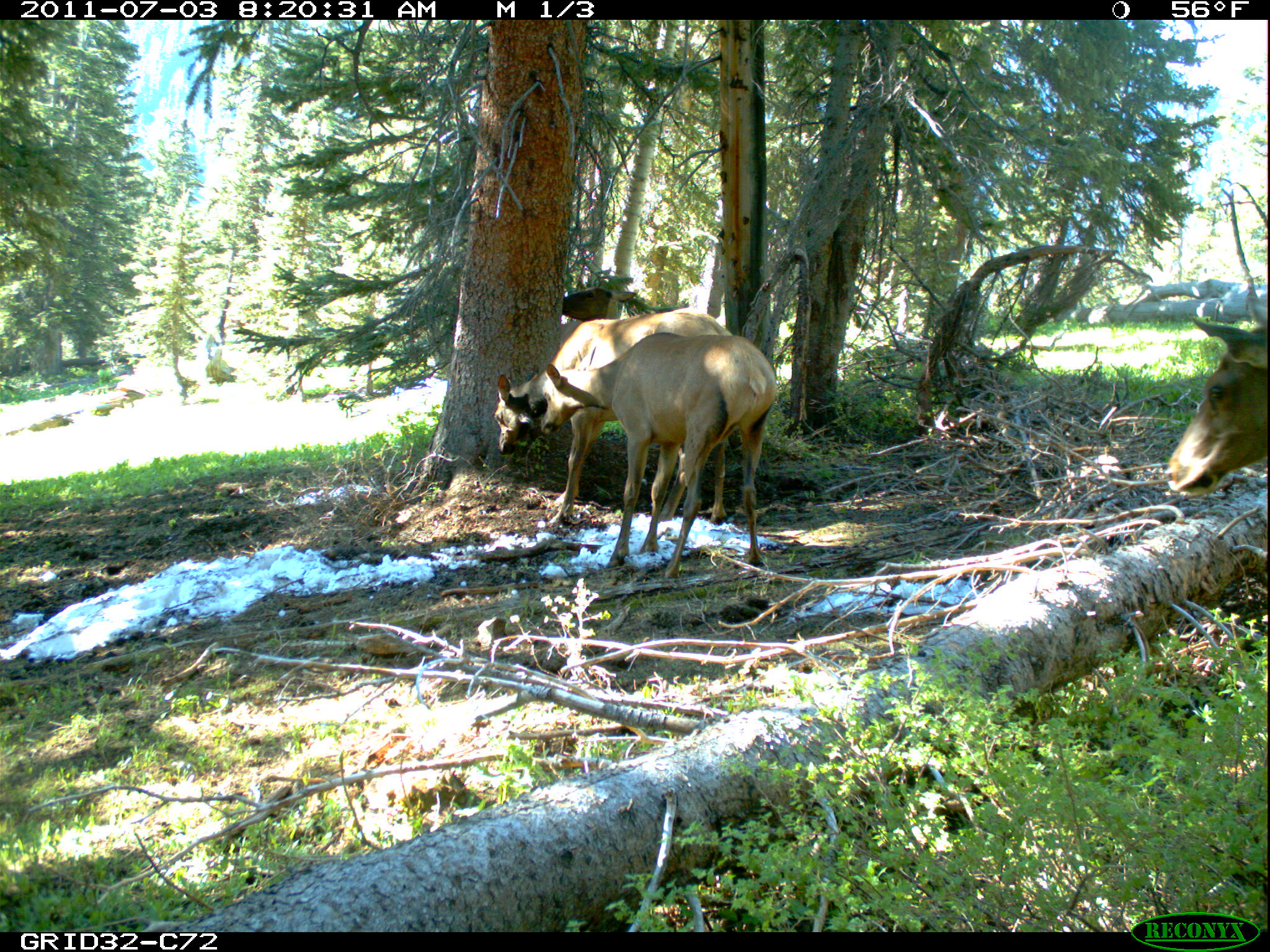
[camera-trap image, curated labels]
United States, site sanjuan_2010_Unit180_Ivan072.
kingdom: Animalia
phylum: Chordata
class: Mammalia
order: Artiodactyla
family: Cervidae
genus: Cervus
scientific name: Cervus elaphus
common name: red deer